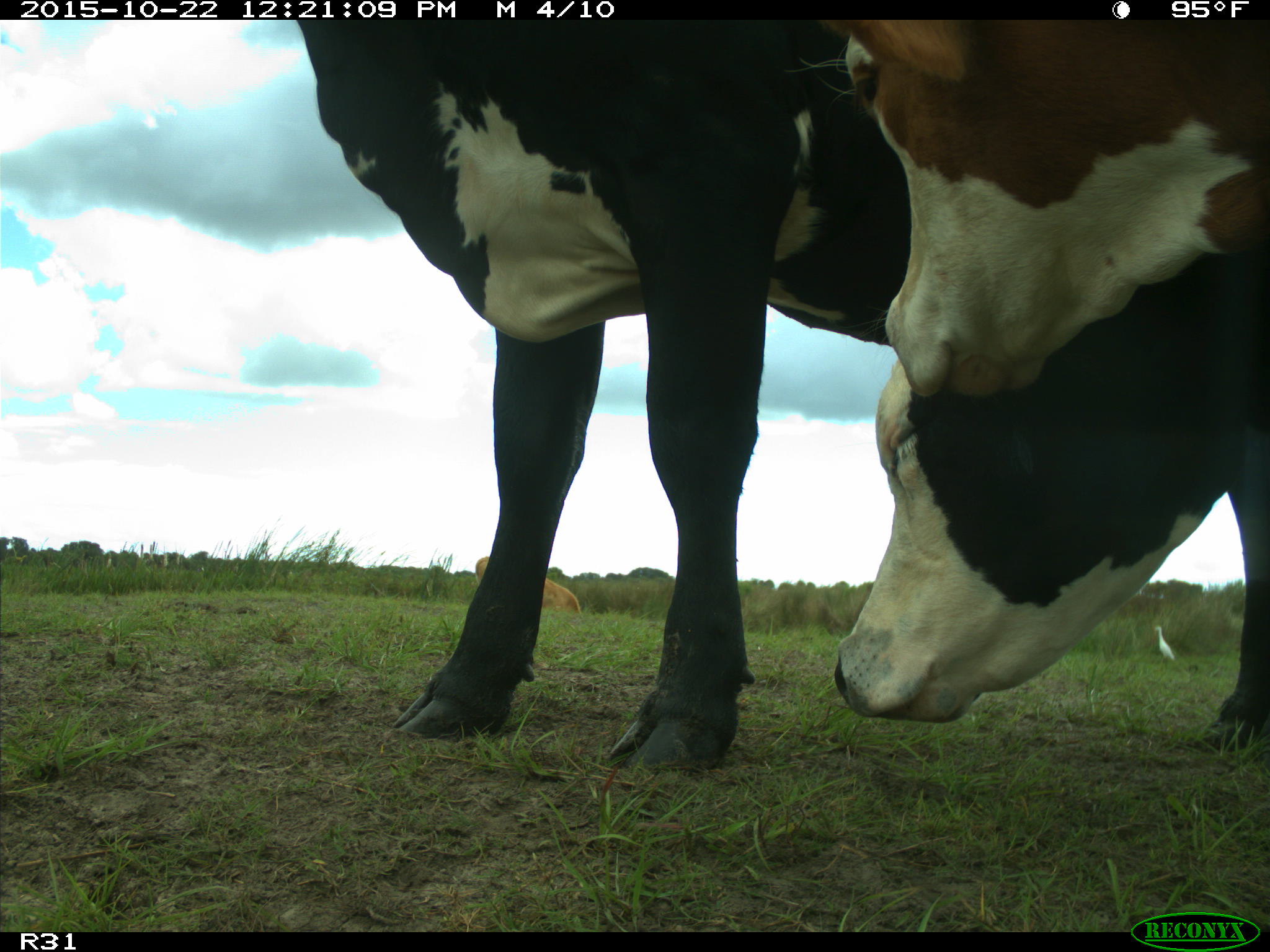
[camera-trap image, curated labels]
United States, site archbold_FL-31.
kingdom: Animalia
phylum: Chordata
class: Mammalia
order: Artiodactyla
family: Bovidae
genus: Bos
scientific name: Bos taurus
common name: domestic cow